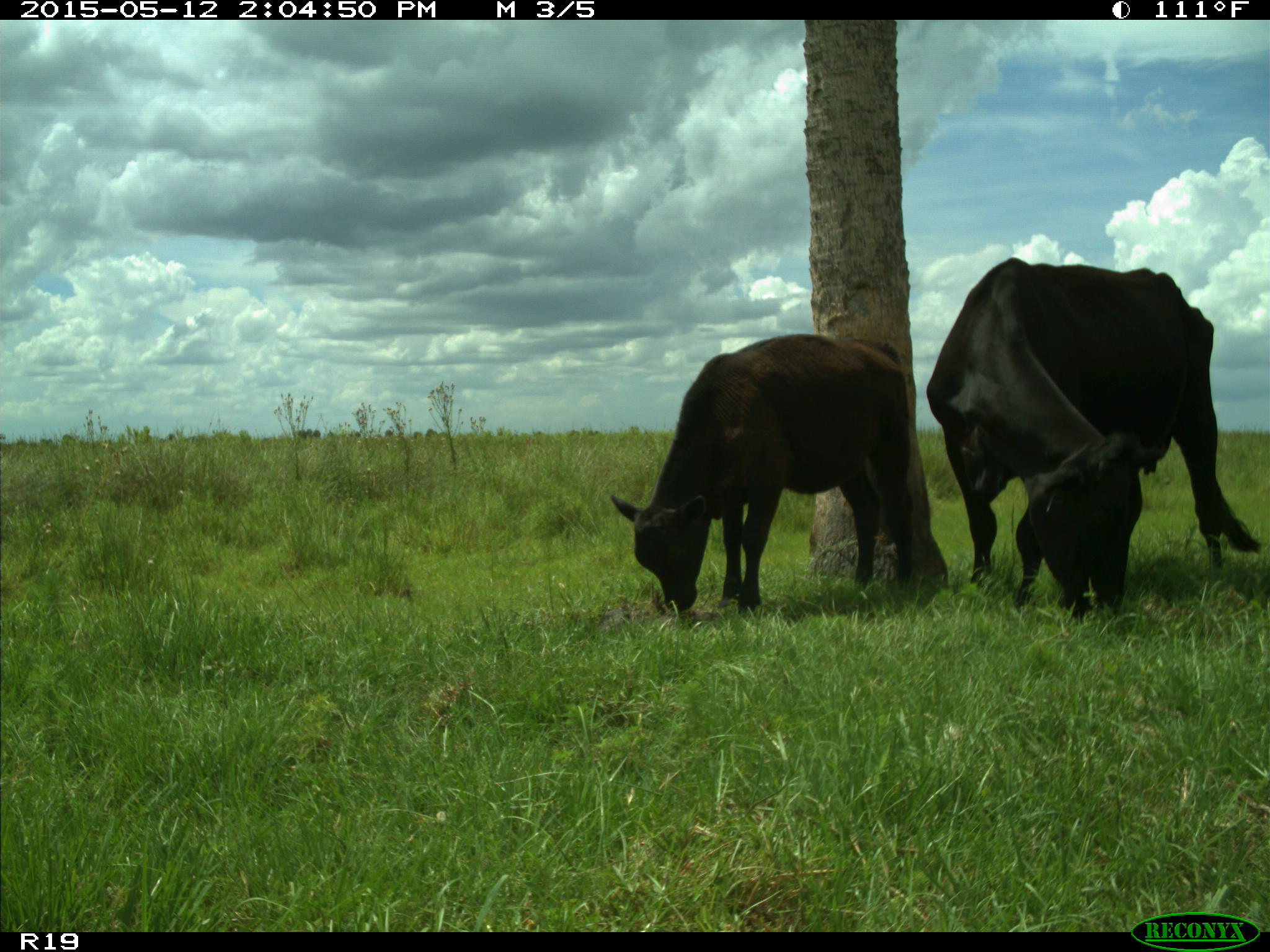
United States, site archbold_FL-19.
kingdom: Animalia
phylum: Chordata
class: Mammalia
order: Artiodactyla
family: Bovidae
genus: Bos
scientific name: Bos taurus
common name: domestic cow